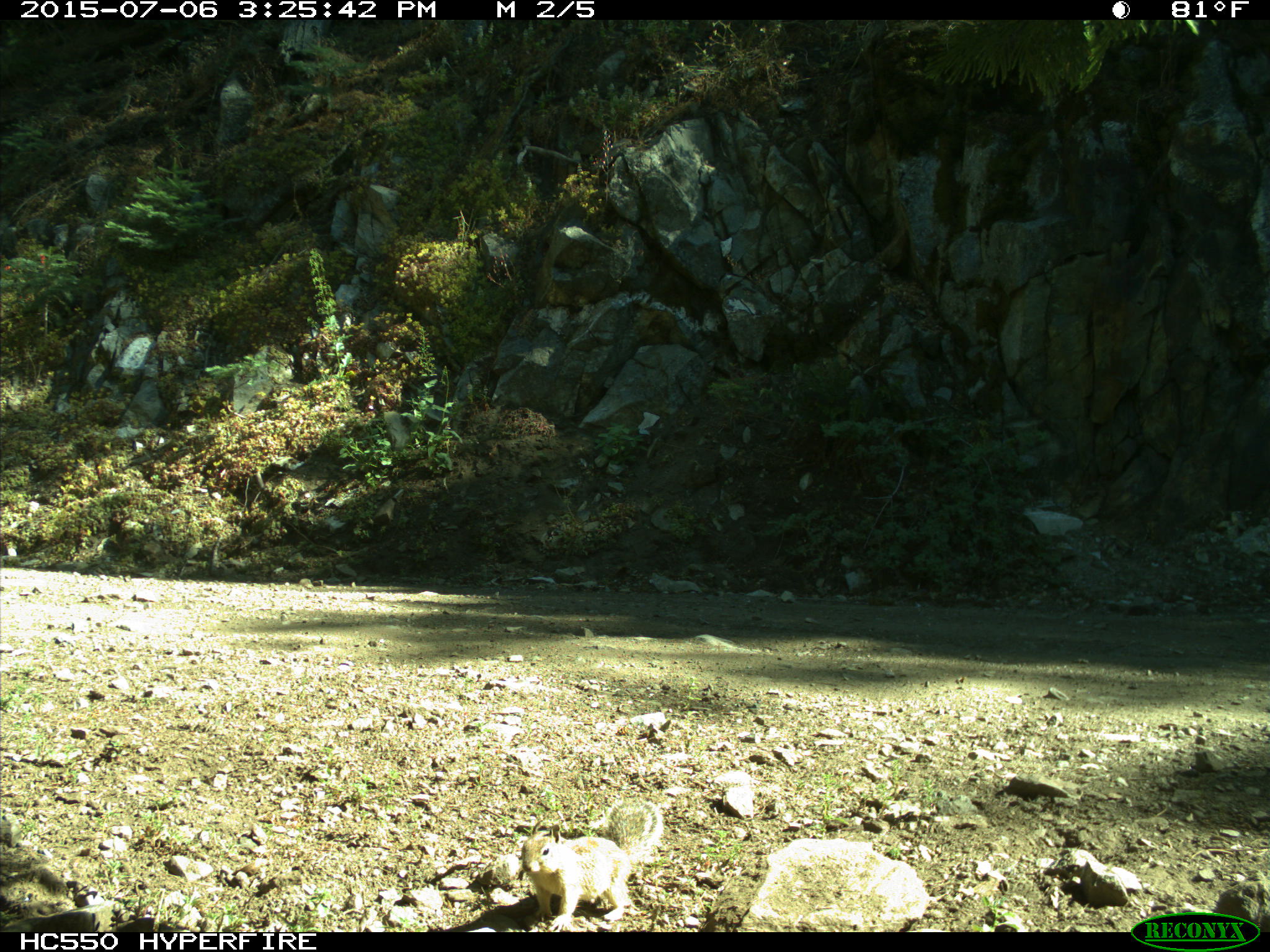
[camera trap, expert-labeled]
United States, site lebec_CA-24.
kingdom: Animalia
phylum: Chordata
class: Mammalia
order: Rodentia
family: Sciuridae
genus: Otospermophilus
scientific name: Otospermophilus beecheyi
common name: california ground squirrel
Otospermophilus beecheyi (california ground squirrel).